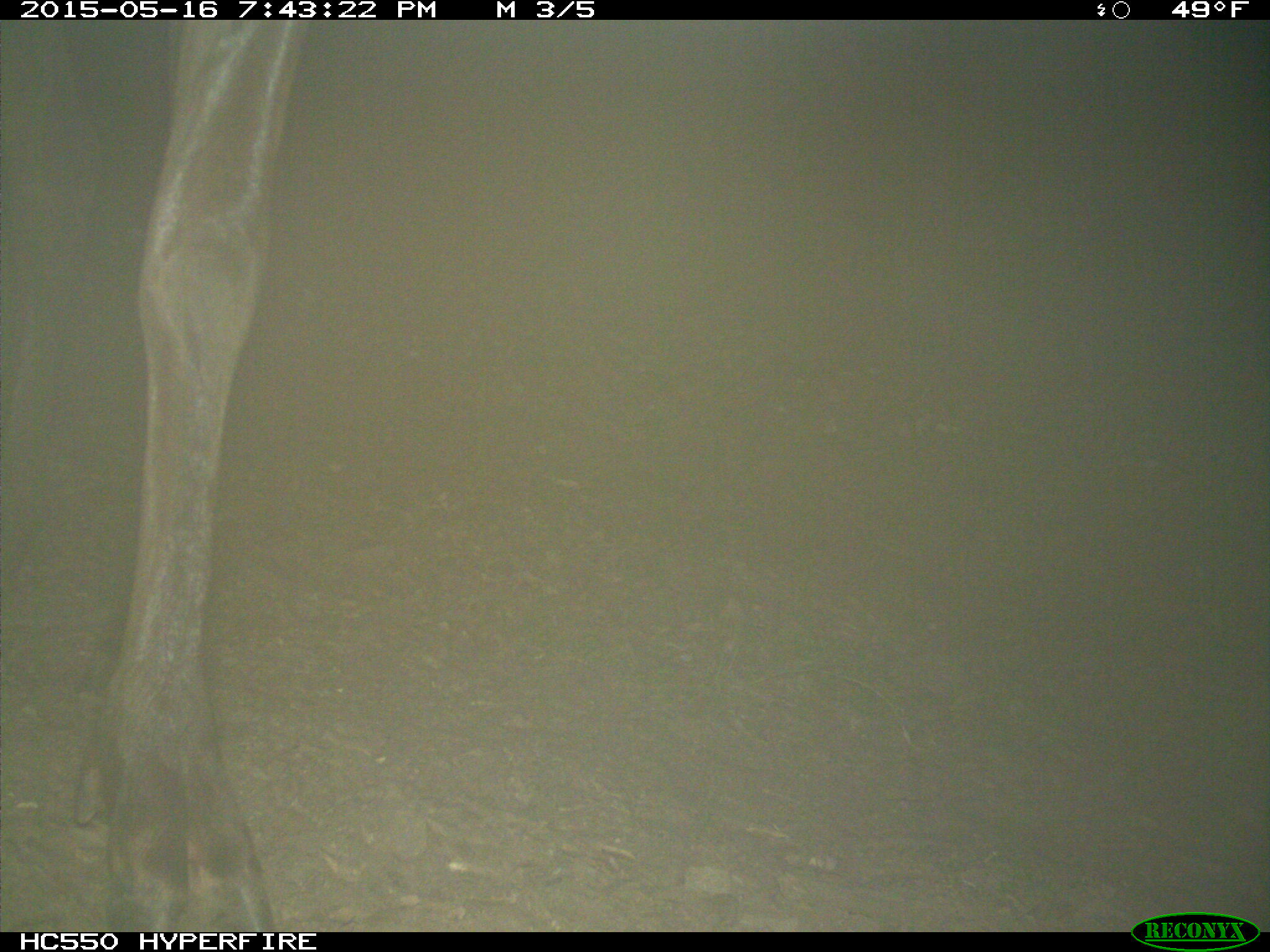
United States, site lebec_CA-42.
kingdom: Animalia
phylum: Chordata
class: Mammalia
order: Artiodactyla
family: Cervidae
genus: Cervus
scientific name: Cervus canadensis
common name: elk